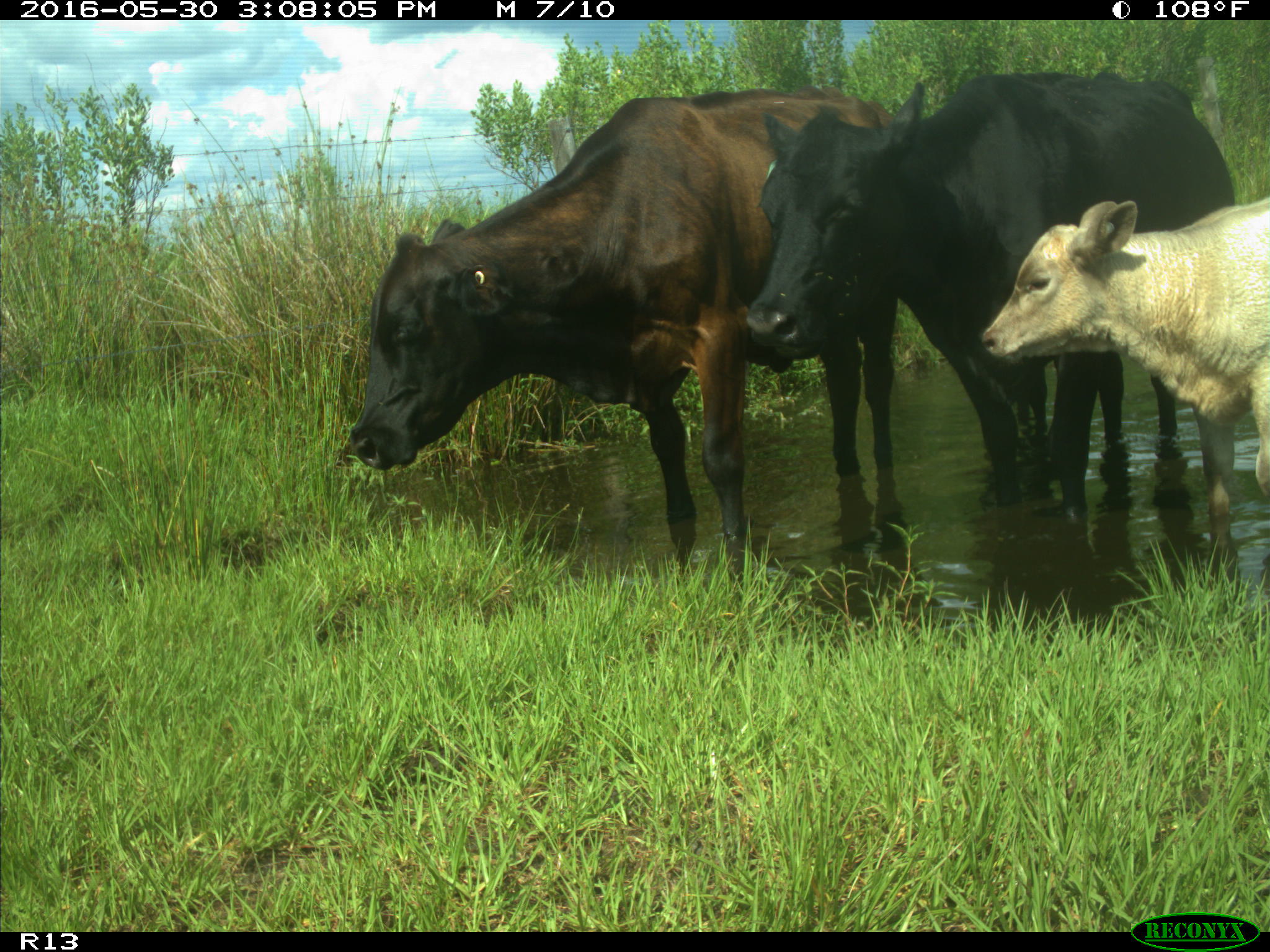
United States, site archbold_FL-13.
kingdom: Animalia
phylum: Chordata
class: Mammalia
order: Artiodactyla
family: Bovidae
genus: Bos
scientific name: Bos taurus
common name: domestic cow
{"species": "Bos taurus (domestic cow)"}